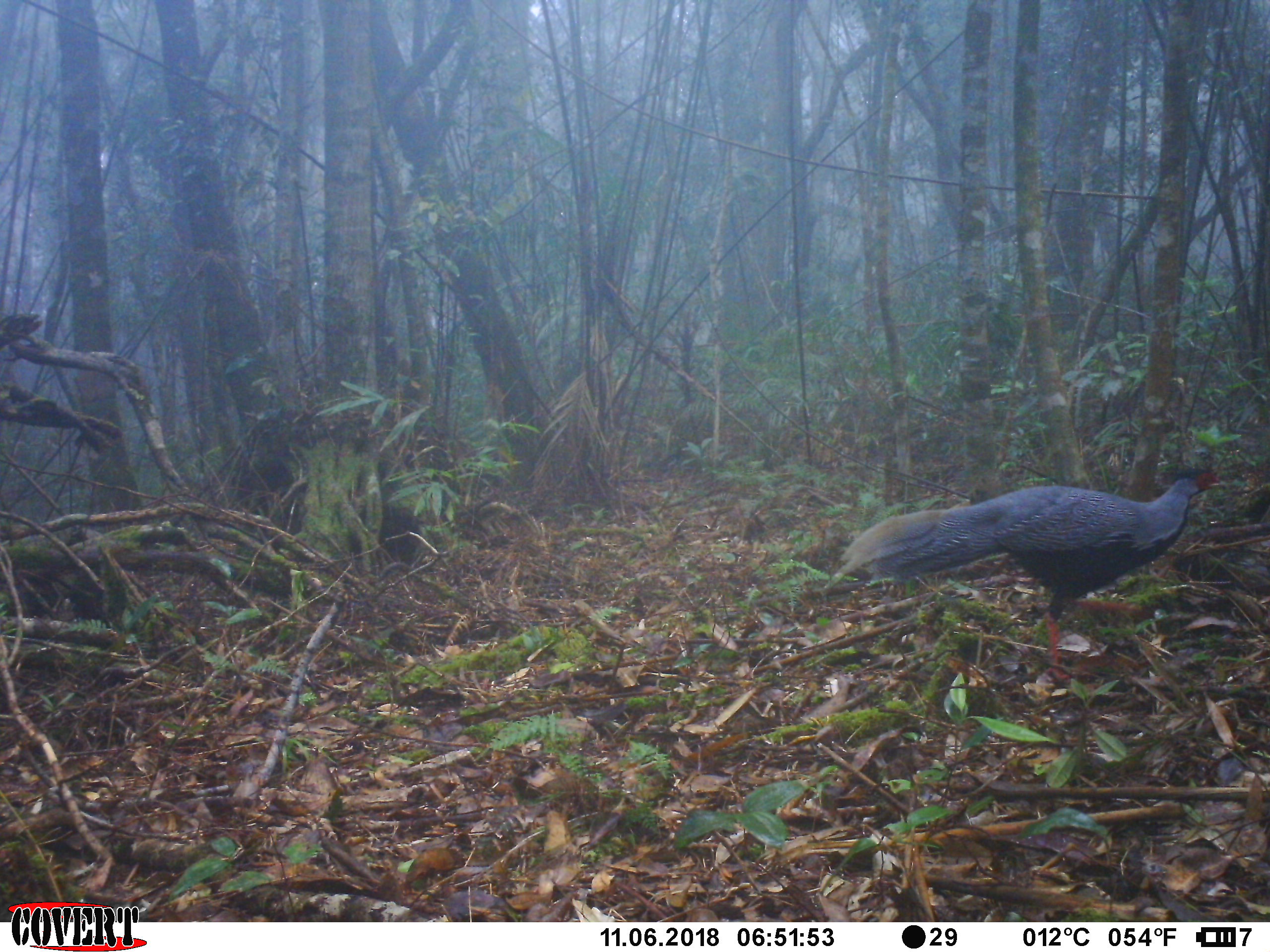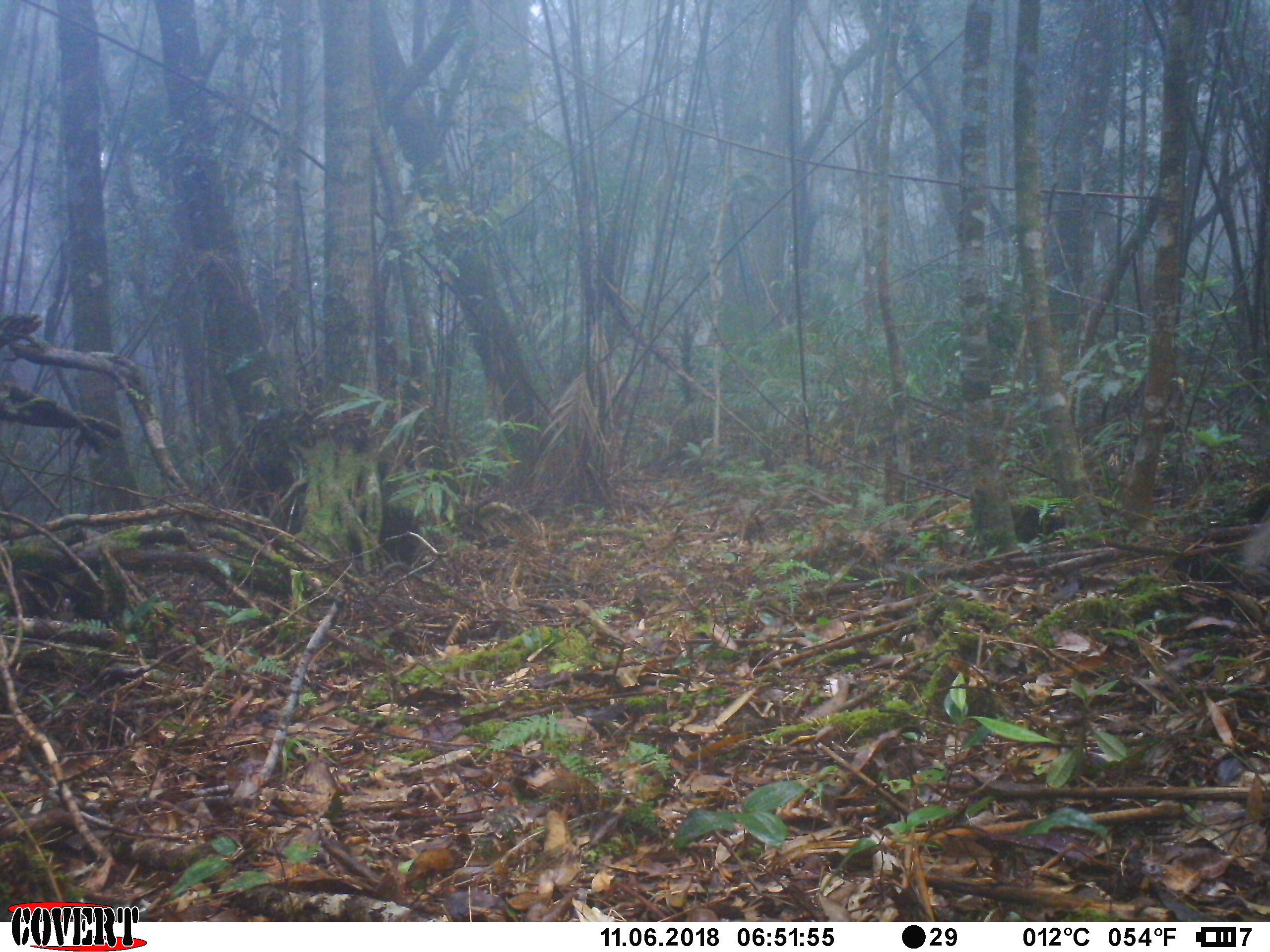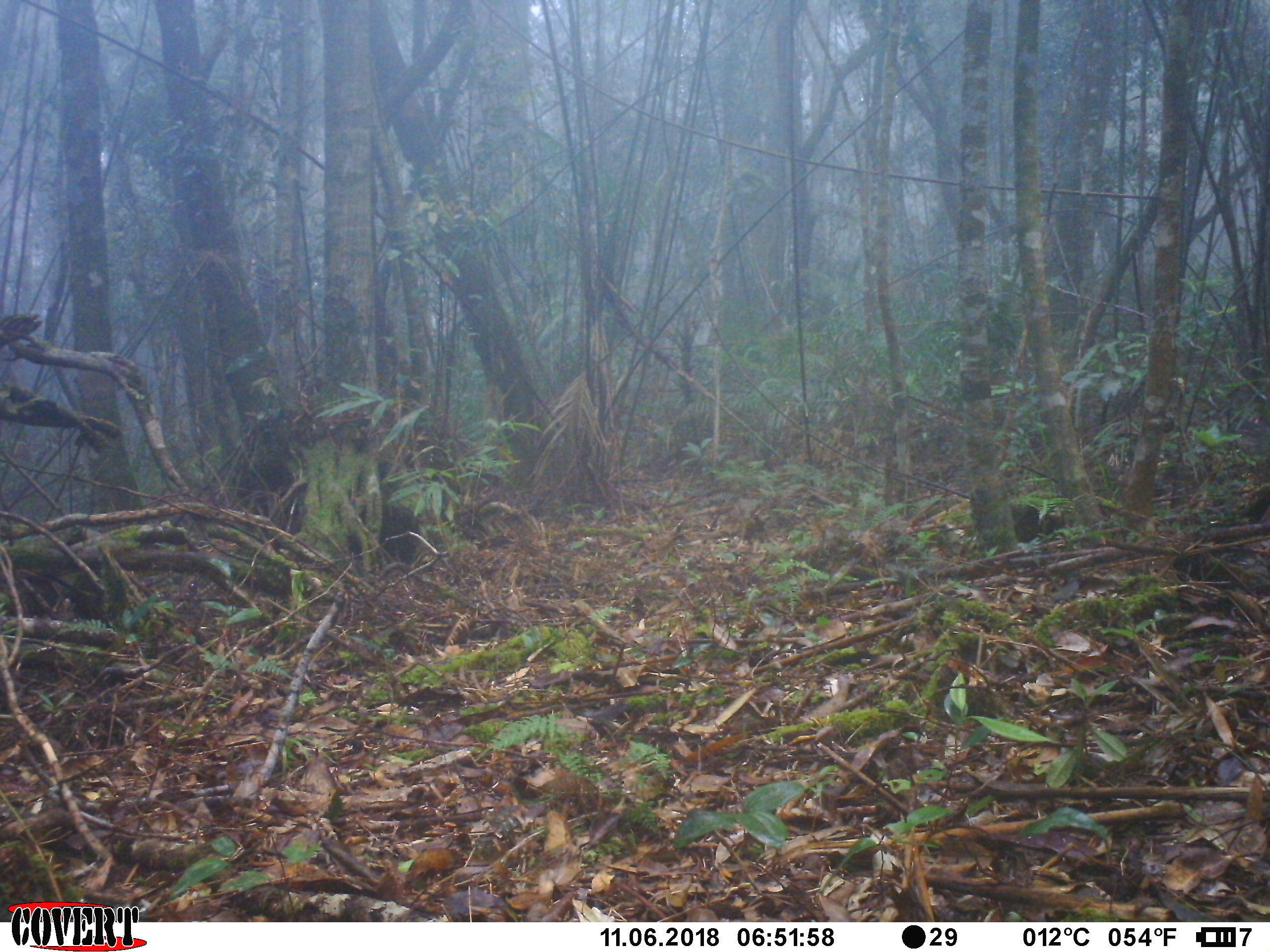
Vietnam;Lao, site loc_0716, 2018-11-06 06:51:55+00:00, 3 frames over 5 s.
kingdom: Animalia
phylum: Chordata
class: Aves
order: Galliformes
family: Phasianidae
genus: Lophura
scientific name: Lophura nycthemera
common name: silver pheasant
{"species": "silver pheasant (Lophura nycthemera)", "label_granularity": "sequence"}